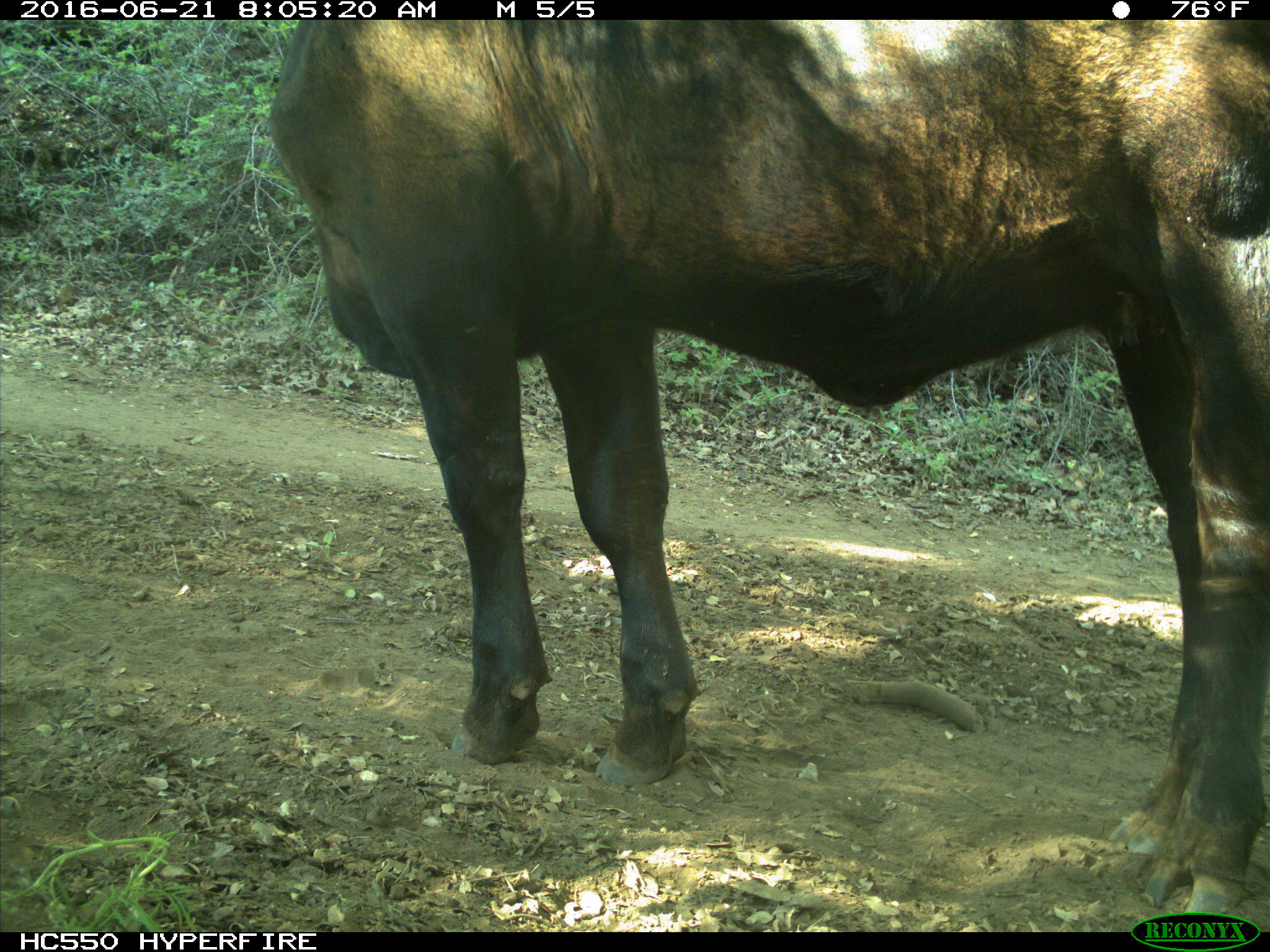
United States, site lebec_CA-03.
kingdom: Animalia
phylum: Chordata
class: Mammalia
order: Artiodactyla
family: Bovidae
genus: Bos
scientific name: Bos taurus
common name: domestic cow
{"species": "Bos taurus (domestic cow)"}